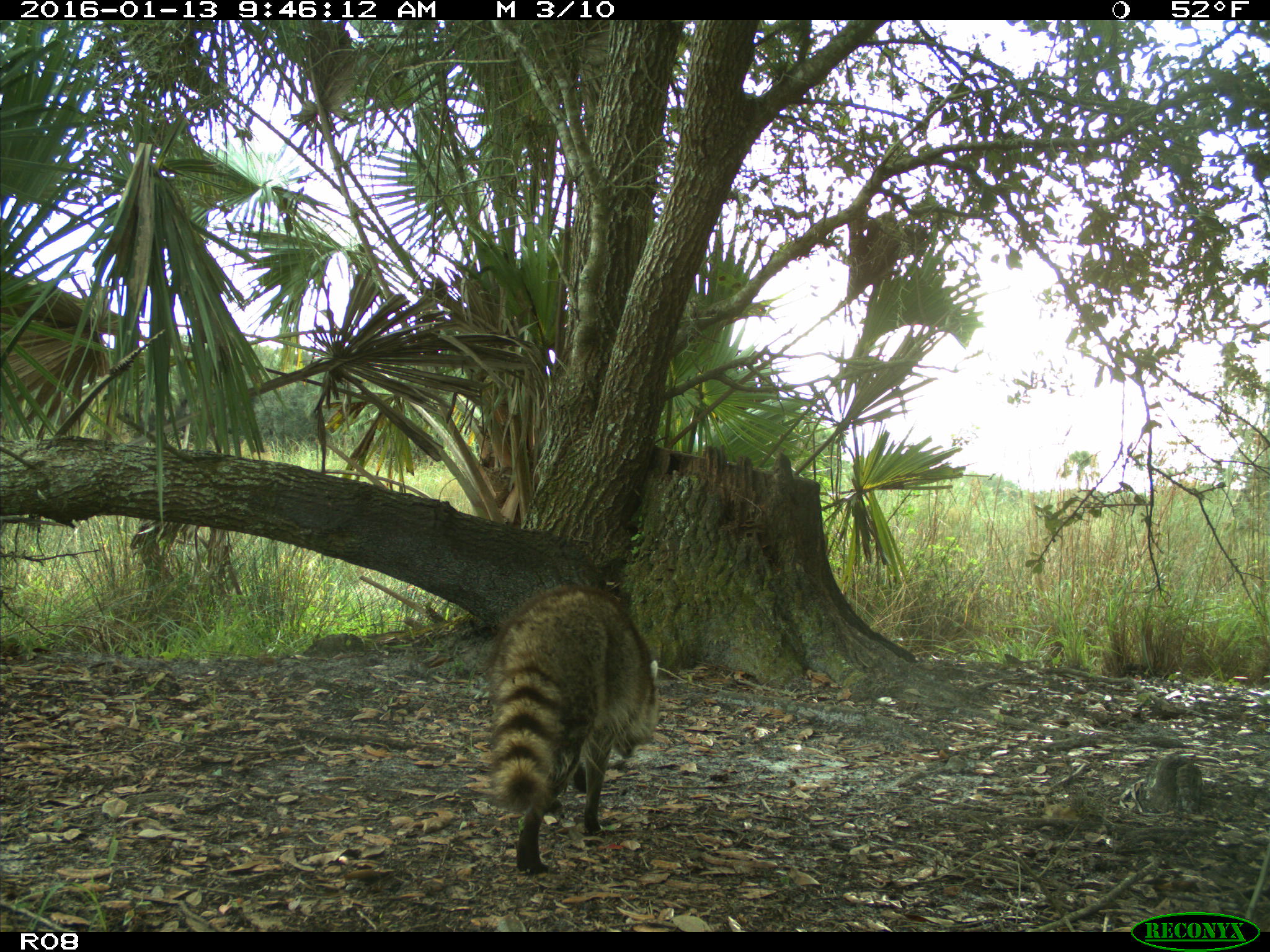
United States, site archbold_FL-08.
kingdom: Animalia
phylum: Chordata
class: Mammalia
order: Carnivora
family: Procyonidae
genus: Procyon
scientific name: Procyon lotor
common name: common raccoon